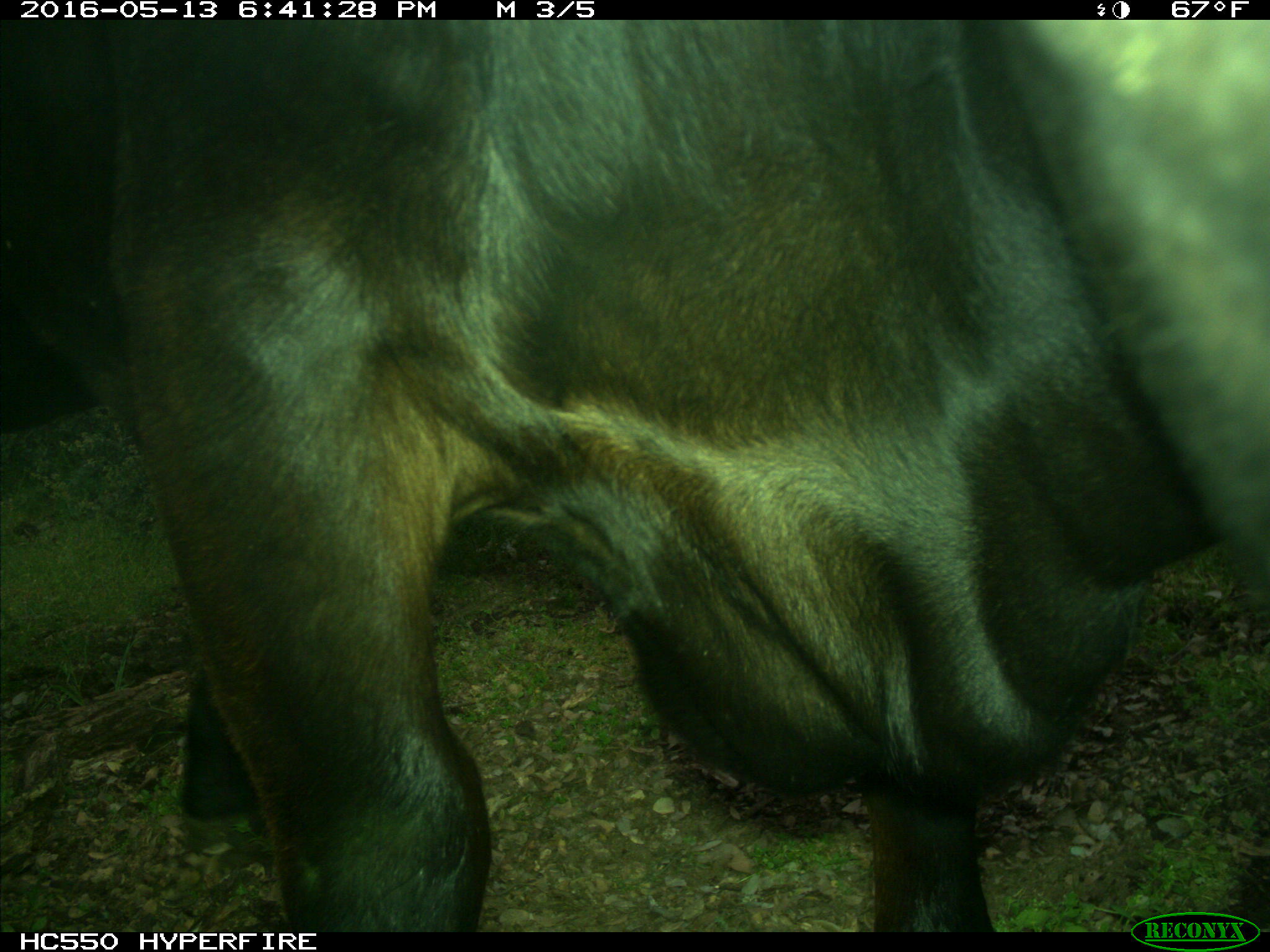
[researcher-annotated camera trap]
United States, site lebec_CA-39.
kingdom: Animalia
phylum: Chordata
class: Mammalia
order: Artiodactyla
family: Bovidae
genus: Bos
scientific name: Bos taurus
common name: domestic cow